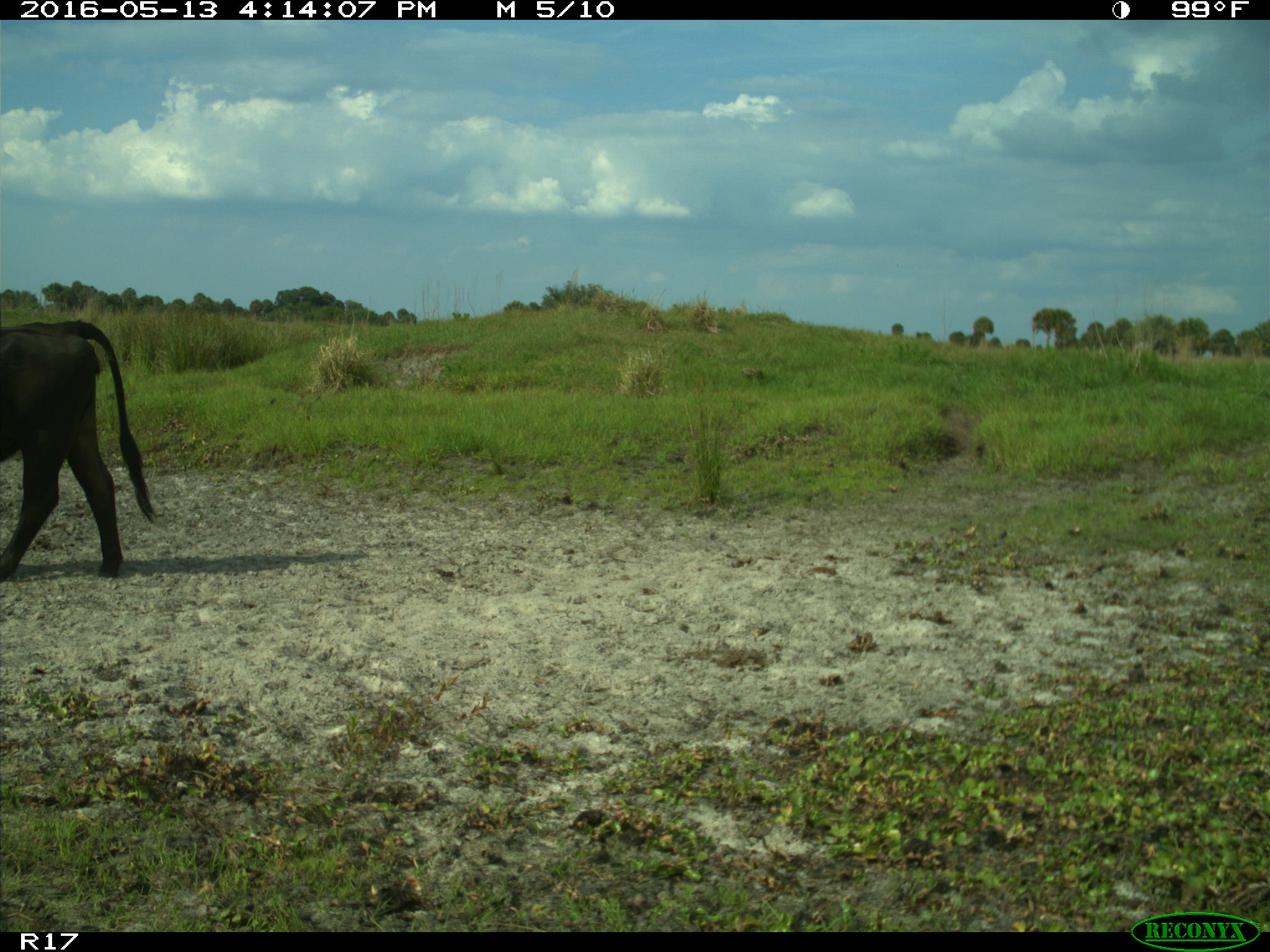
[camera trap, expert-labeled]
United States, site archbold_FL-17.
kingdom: Animalia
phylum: Chordata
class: Mammalia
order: Artiodactyla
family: Bovidae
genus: Bos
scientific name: Bos taurus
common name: domestic cow